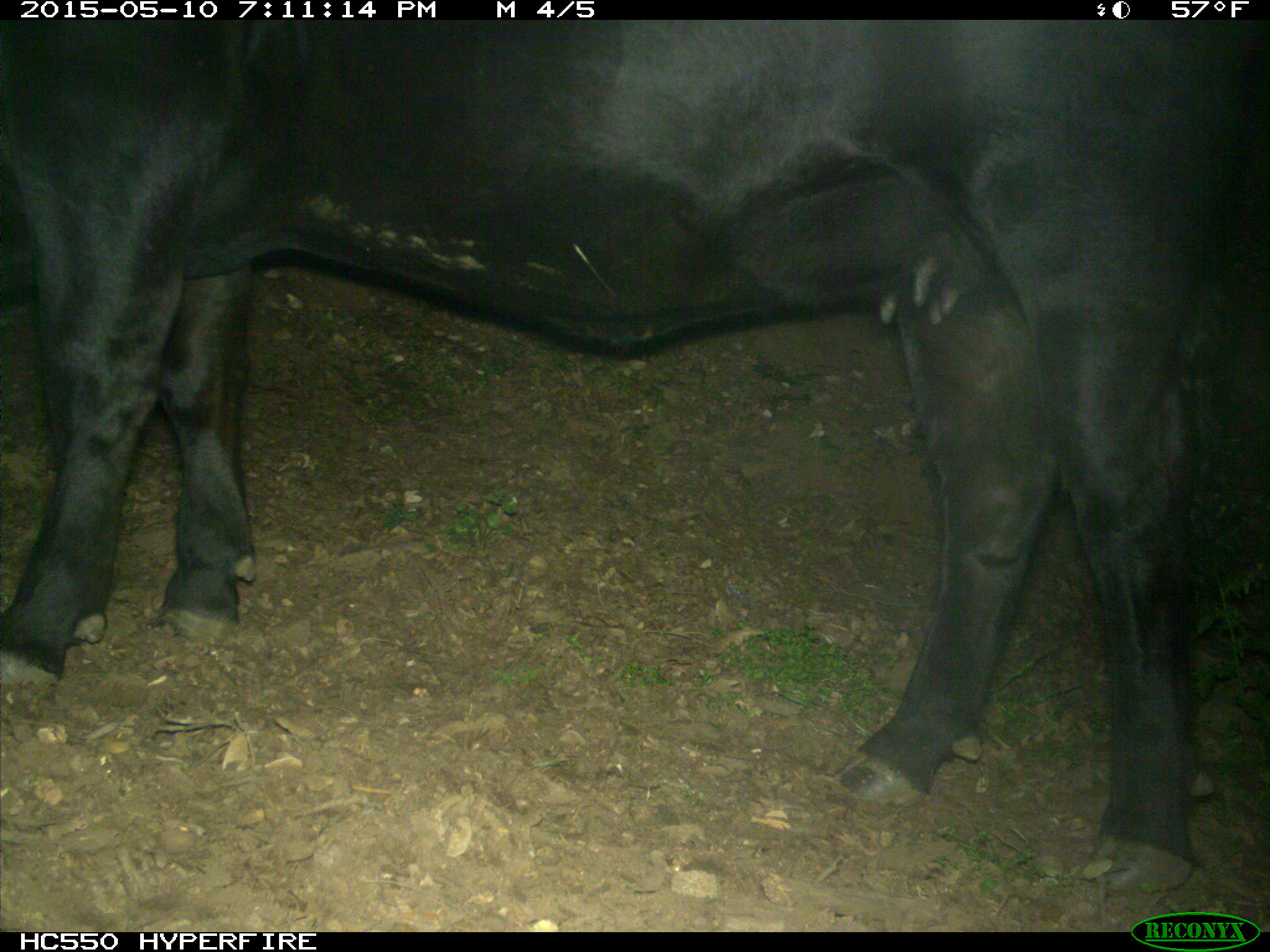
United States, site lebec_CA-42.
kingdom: Animalia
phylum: Chordata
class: Mammalia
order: Artiodactyla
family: Bovidae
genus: Bos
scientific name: Bos taurus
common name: domestic cow